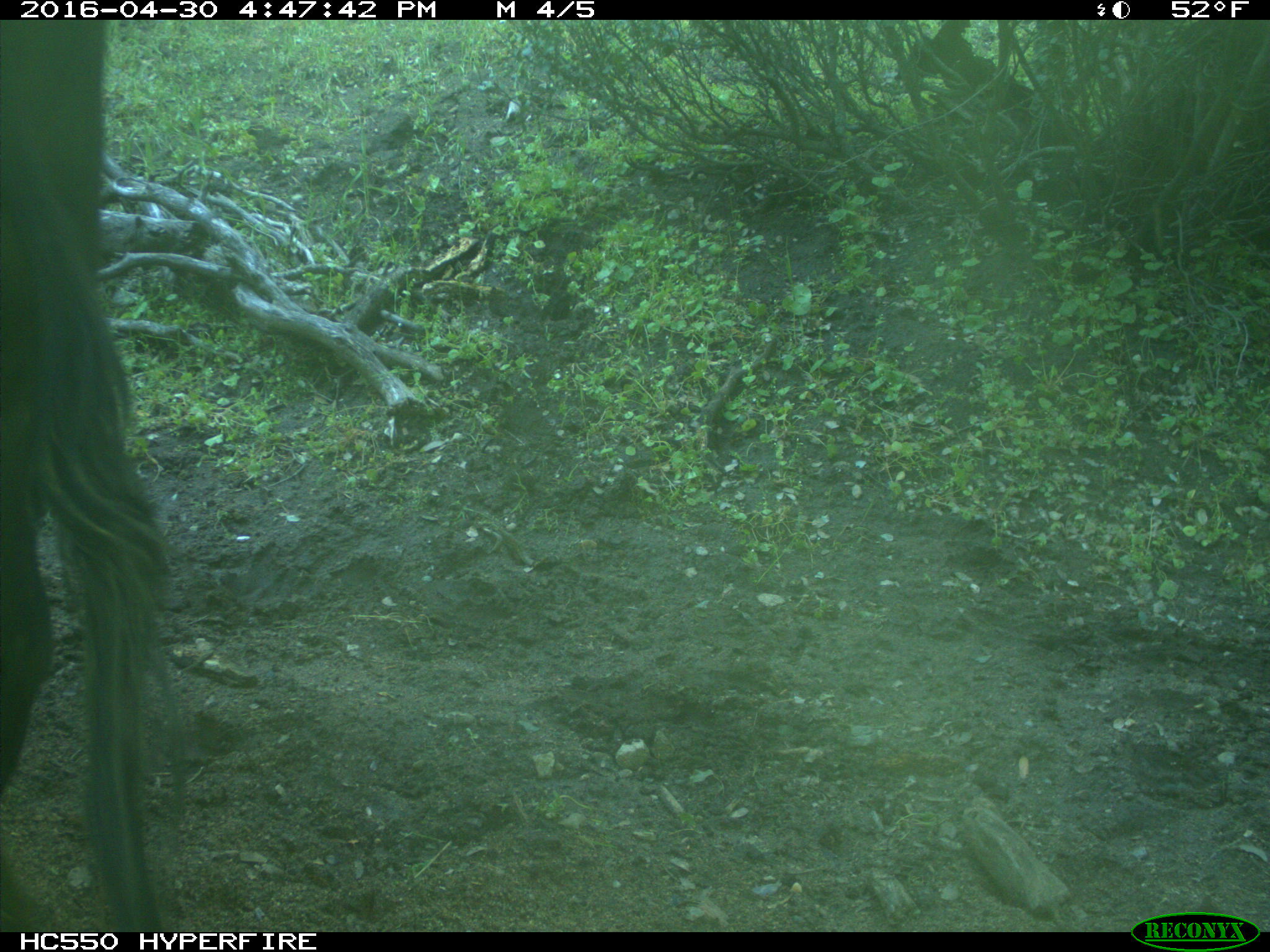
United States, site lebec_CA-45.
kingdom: Animalia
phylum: Chordata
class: Mammalia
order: Artiodactyla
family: Bovidae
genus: Bos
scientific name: Bos taurus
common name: domestic cow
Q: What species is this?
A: Bos taurus (domestic cow).